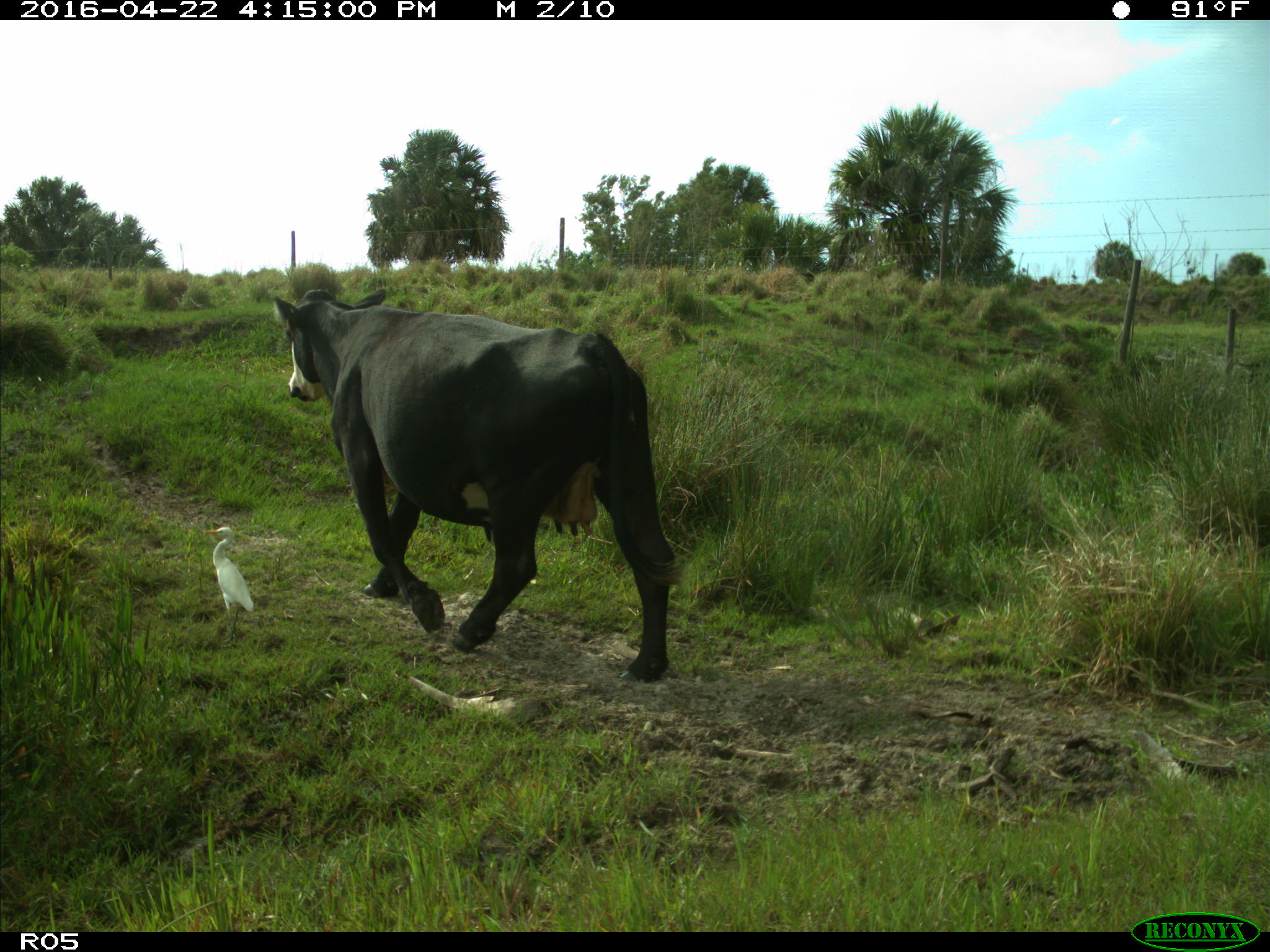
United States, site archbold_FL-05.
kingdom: Animalia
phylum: Chordata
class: Mammalia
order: Artiodactyla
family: Bovidae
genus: Bos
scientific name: Bos taurus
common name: domestic cow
Bos taurus (domestic cow).